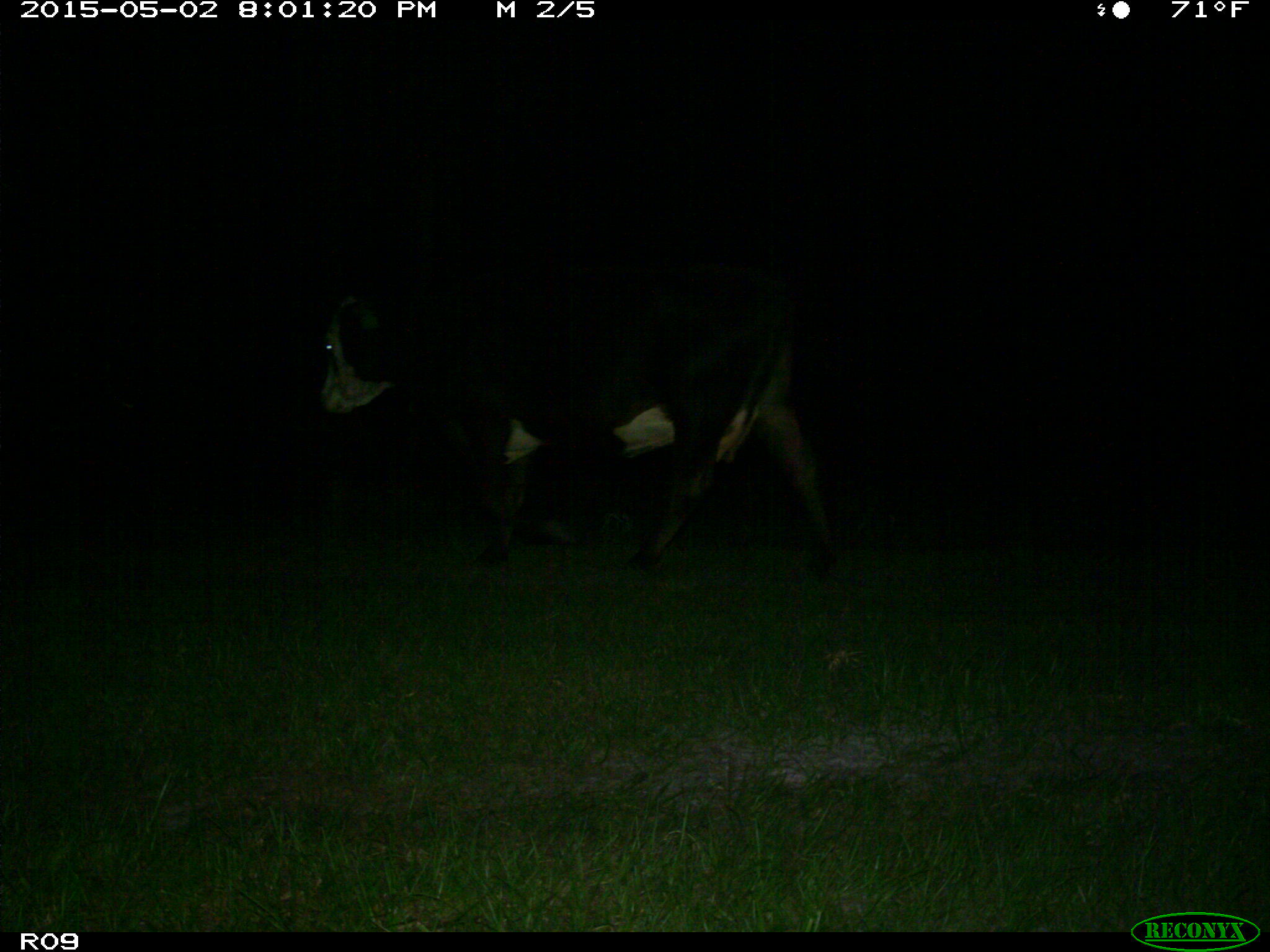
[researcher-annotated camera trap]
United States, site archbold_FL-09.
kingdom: Animalia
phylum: Chordata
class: Mammalia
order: Artiodactyla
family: Bovidae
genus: Bos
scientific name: Bos taurus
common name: domestic cow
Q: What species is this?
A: Bos taurus (domestic cow).